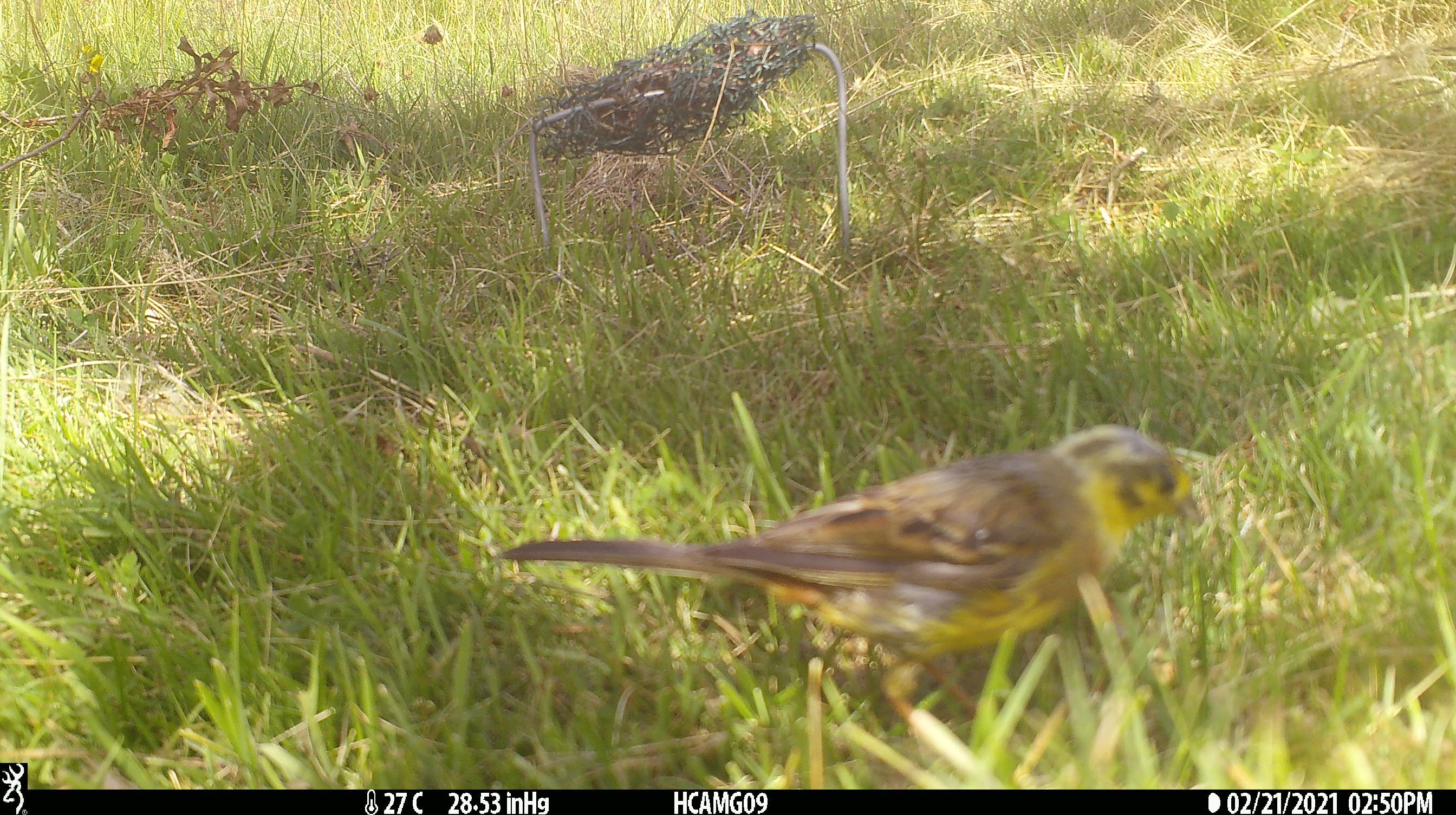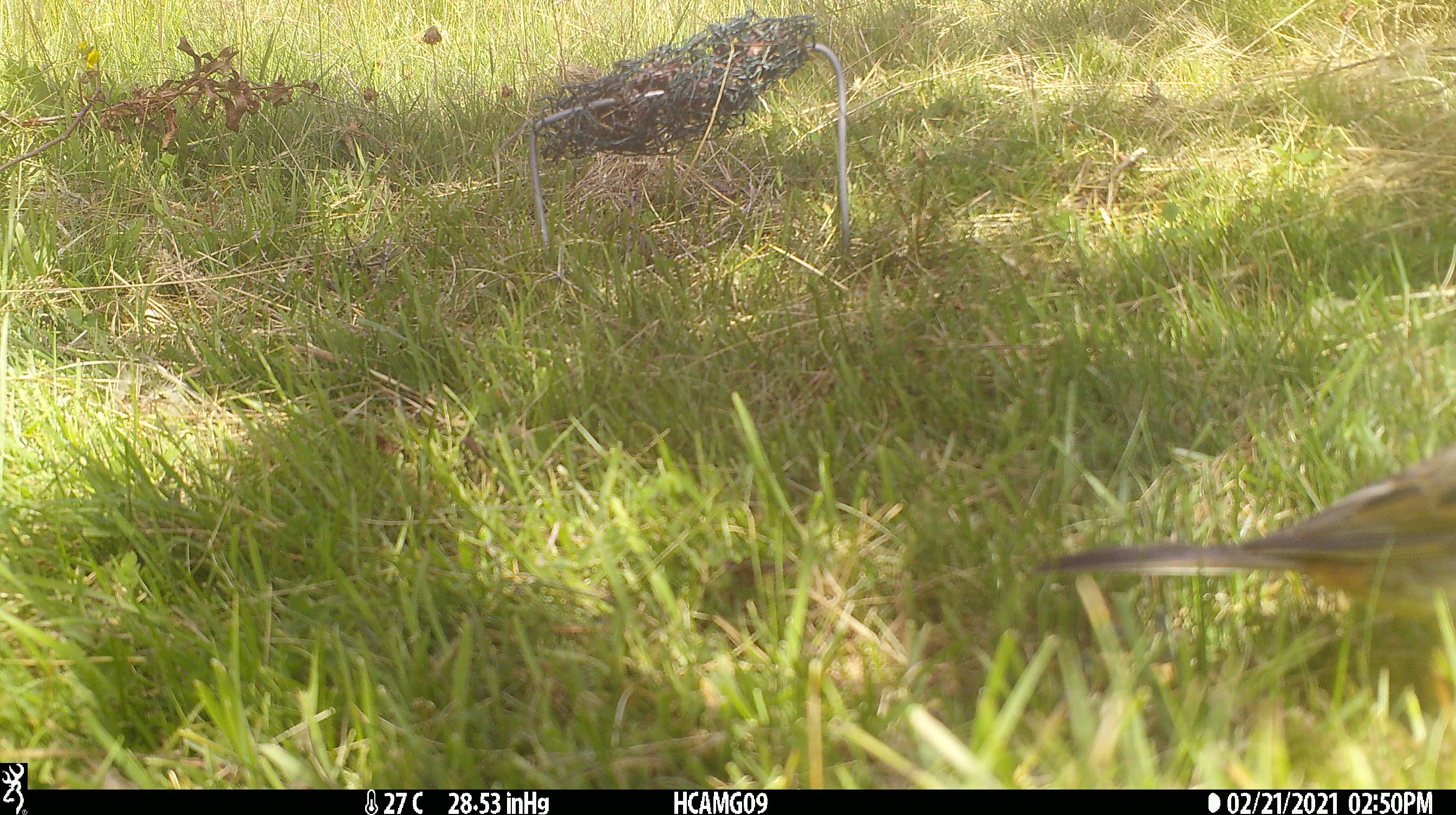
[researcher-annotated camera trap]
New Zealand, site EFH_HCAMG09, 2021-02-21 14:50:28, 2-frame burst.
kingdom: Animalia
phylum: Chordata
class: Aves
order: Passeriformes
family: Emberizidae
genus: Emberiza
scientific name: Emberiza citrinella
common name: yellowhammer